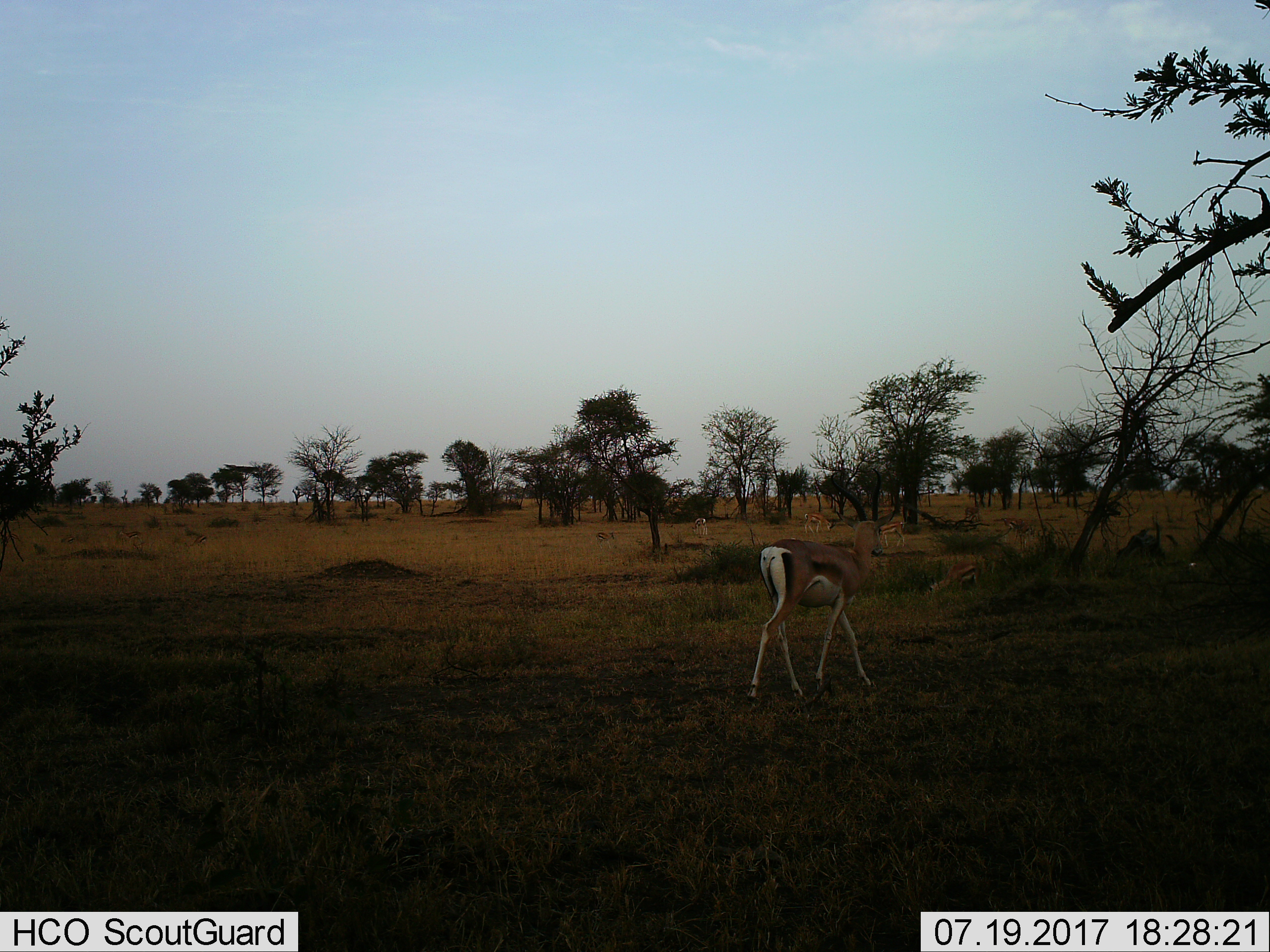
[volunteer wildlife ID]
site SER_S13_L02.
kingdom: Animalia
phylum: Chordata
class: Mammalia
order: Artiodactyla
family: Bovidae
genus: Eudorcas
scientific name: Eudorcas thomsonii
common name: thomson's gazelle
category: gazellethomsons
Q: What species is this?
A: Gazellethomsons (thomson's gazelle) (Eudorcas thomsonii).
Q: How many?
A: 6.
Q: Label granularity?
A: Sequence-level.